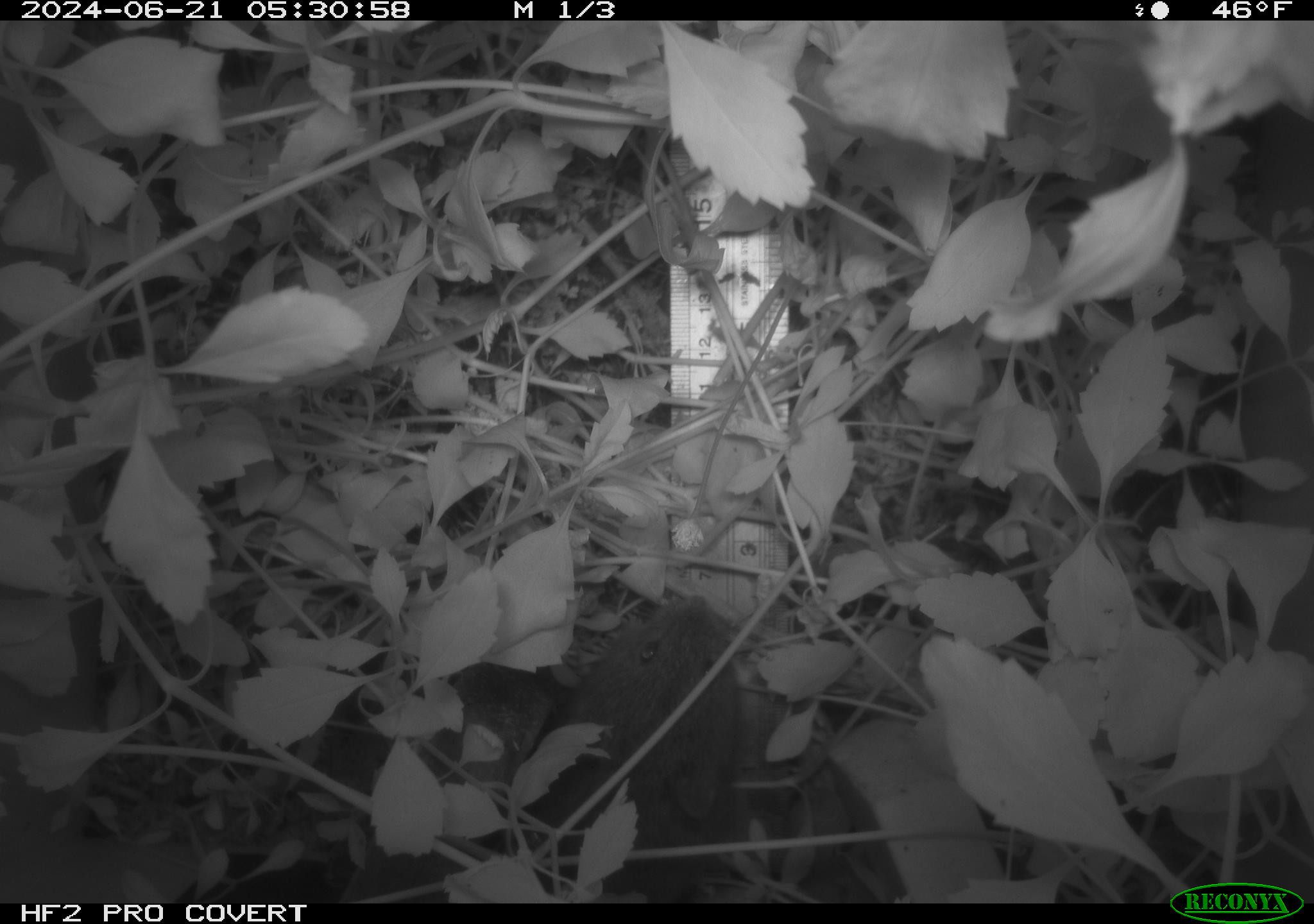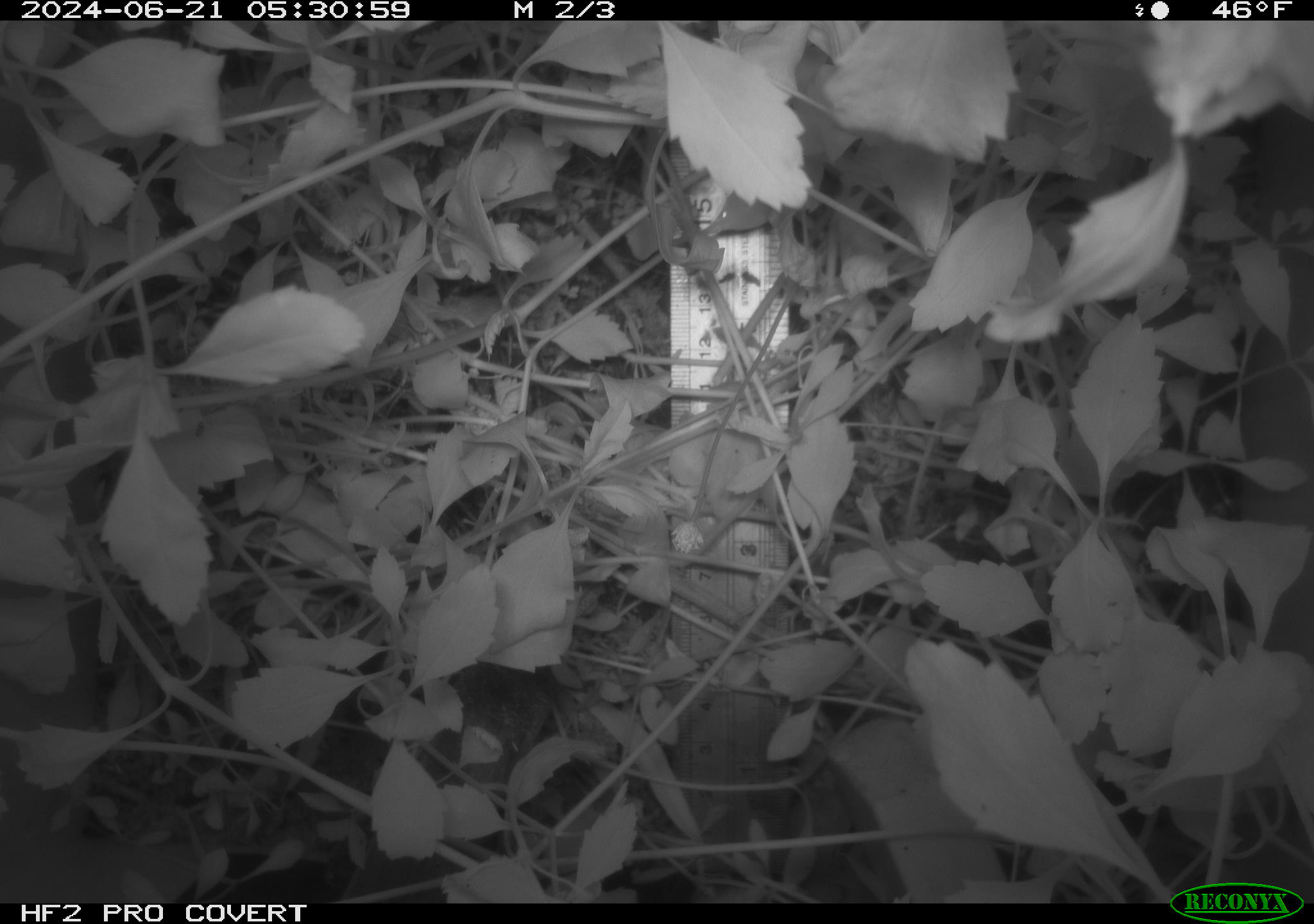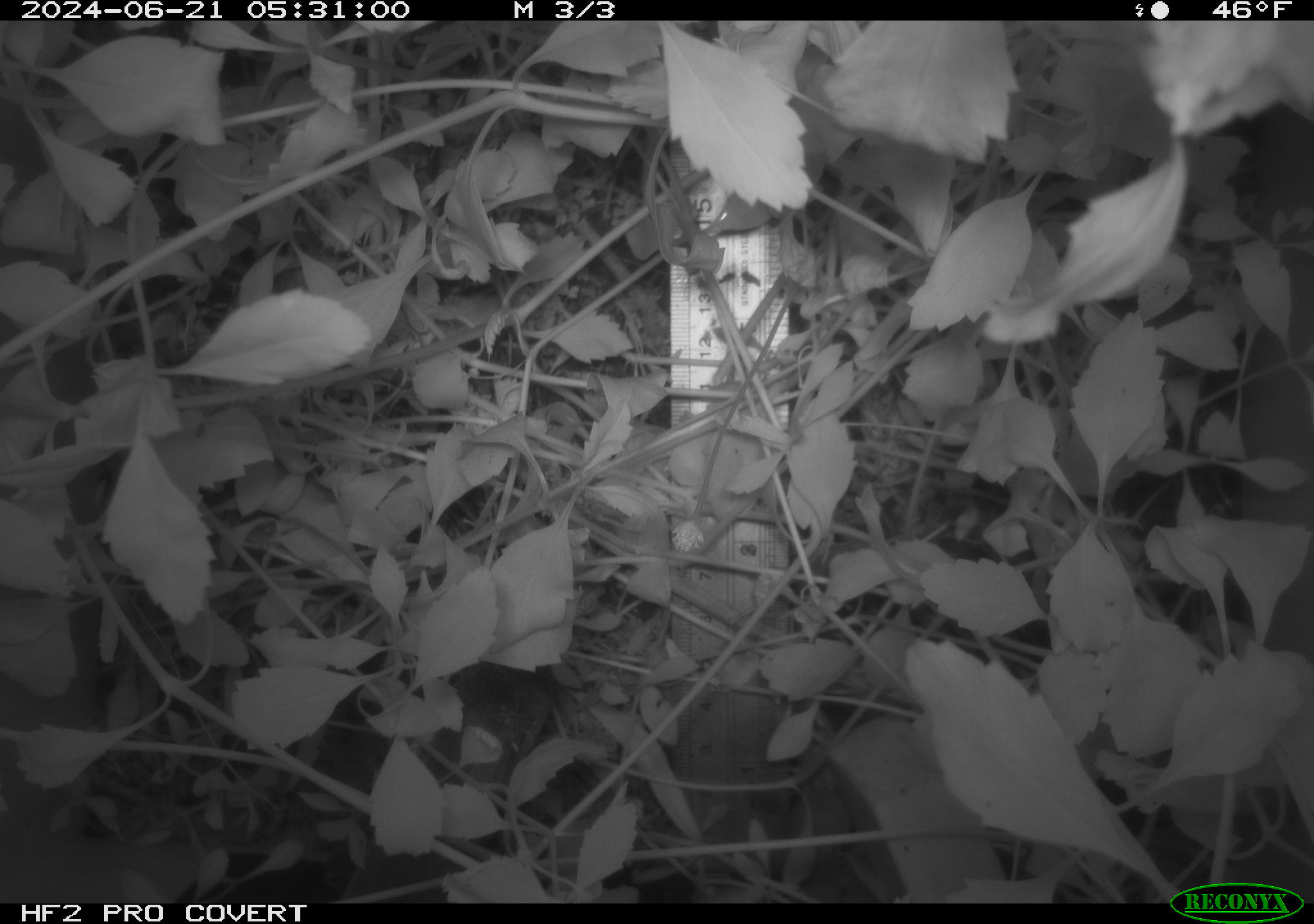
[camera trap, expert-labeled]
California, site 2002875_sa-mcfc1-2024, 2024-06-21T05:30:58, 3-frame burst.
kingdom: Animalia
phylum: Chordata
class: Mammalia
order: Rodentia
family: Cricetidae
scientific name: Arvicolinae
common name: voles, lemmings, and muskrats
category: arvicolinae subfamily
Arvicolinae subfamily (voles, lemmings, and muskrats) (Arvicolinae).